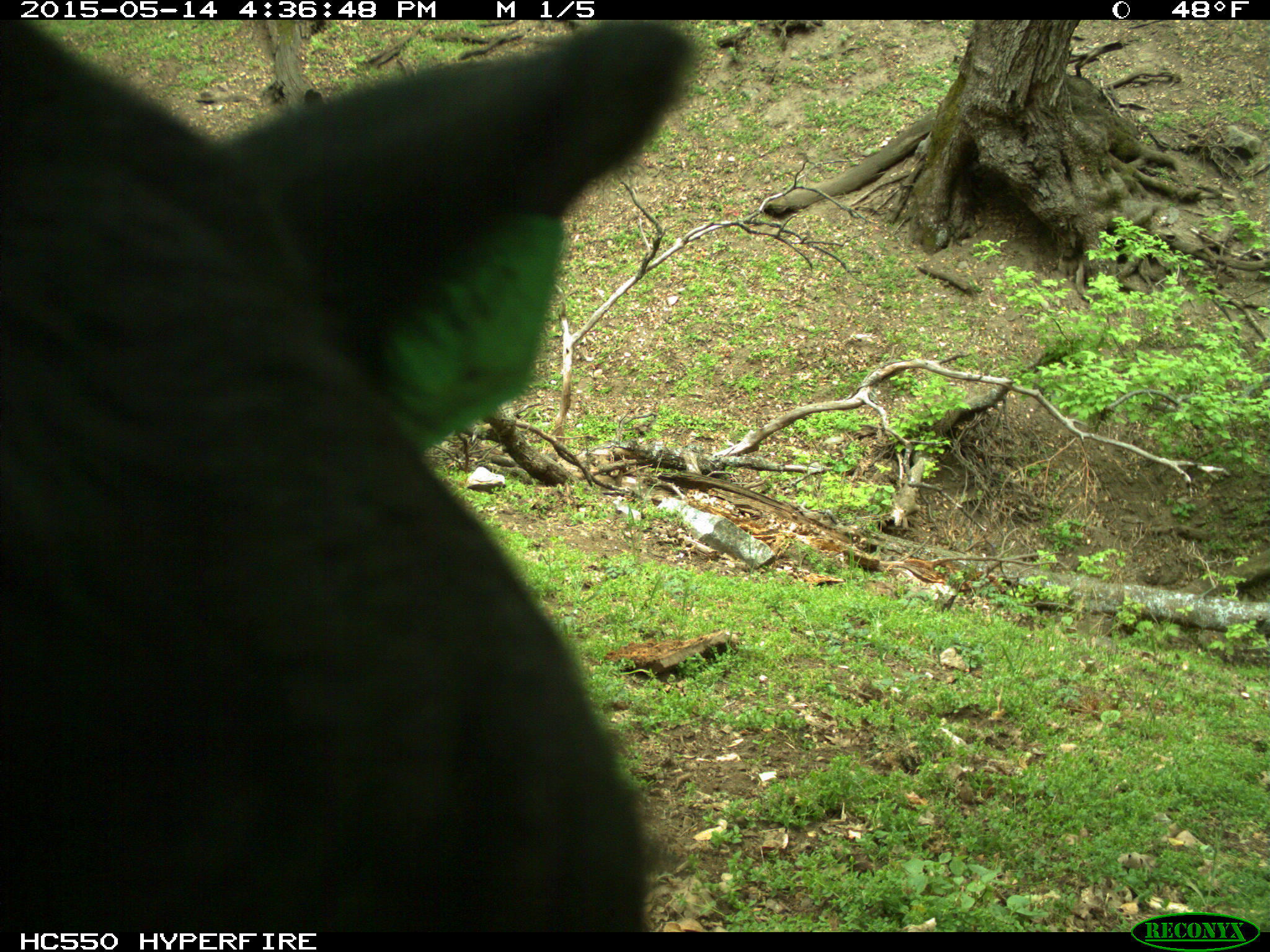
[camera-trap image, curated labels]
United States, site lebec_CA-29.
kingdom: Animalia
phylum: Chordata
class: Mammalia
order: Artiodactyla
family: Bovidae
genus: Bos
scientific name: Bos taurus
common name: domestic cow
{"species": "Bos taurus (domestic cow)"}